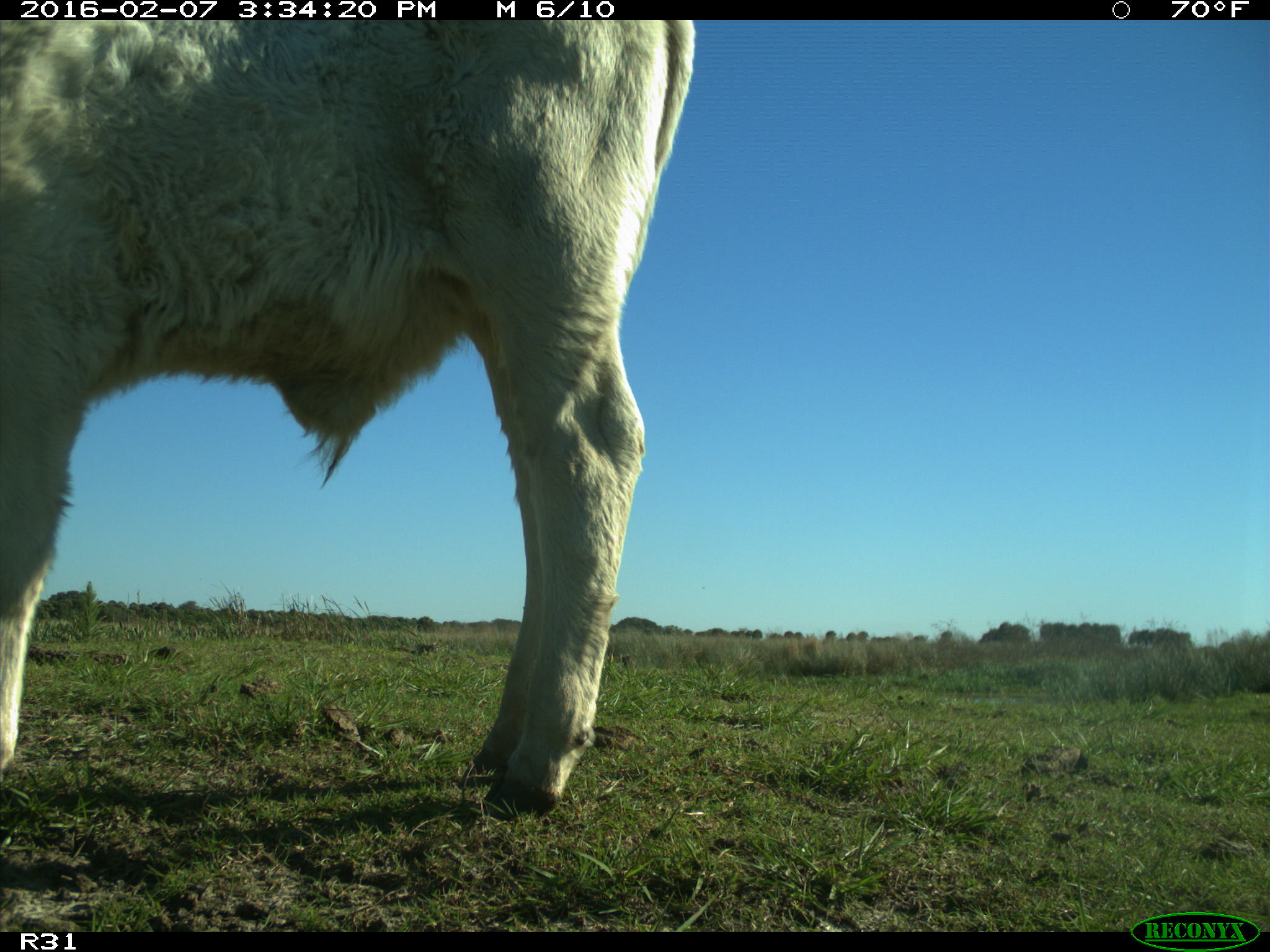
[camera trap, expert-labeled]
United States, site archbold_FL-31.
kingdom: Animalia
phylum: Chordata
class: Mammalia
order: Artiodactyla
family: Bovidae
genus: Bos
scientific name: Bos taurus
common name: domestic cow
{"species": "Bos taurus (domestic cow)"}